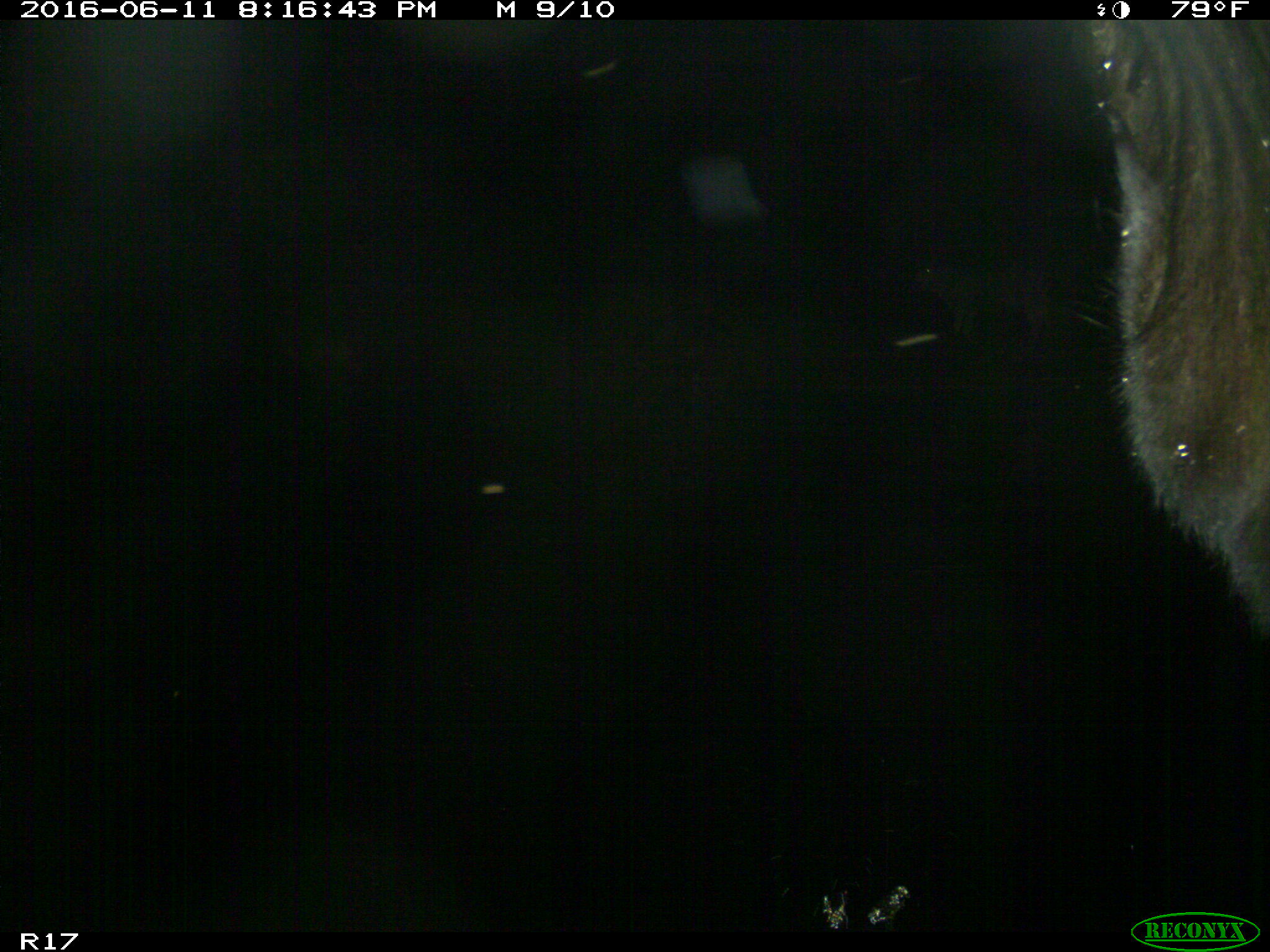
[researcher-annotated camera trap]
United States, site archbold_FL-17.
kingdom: Animalia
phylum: Chordata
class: Mammalia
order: Artiodactyla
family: Bovidae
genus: Bos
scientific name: Bos taurus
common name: domestic cow